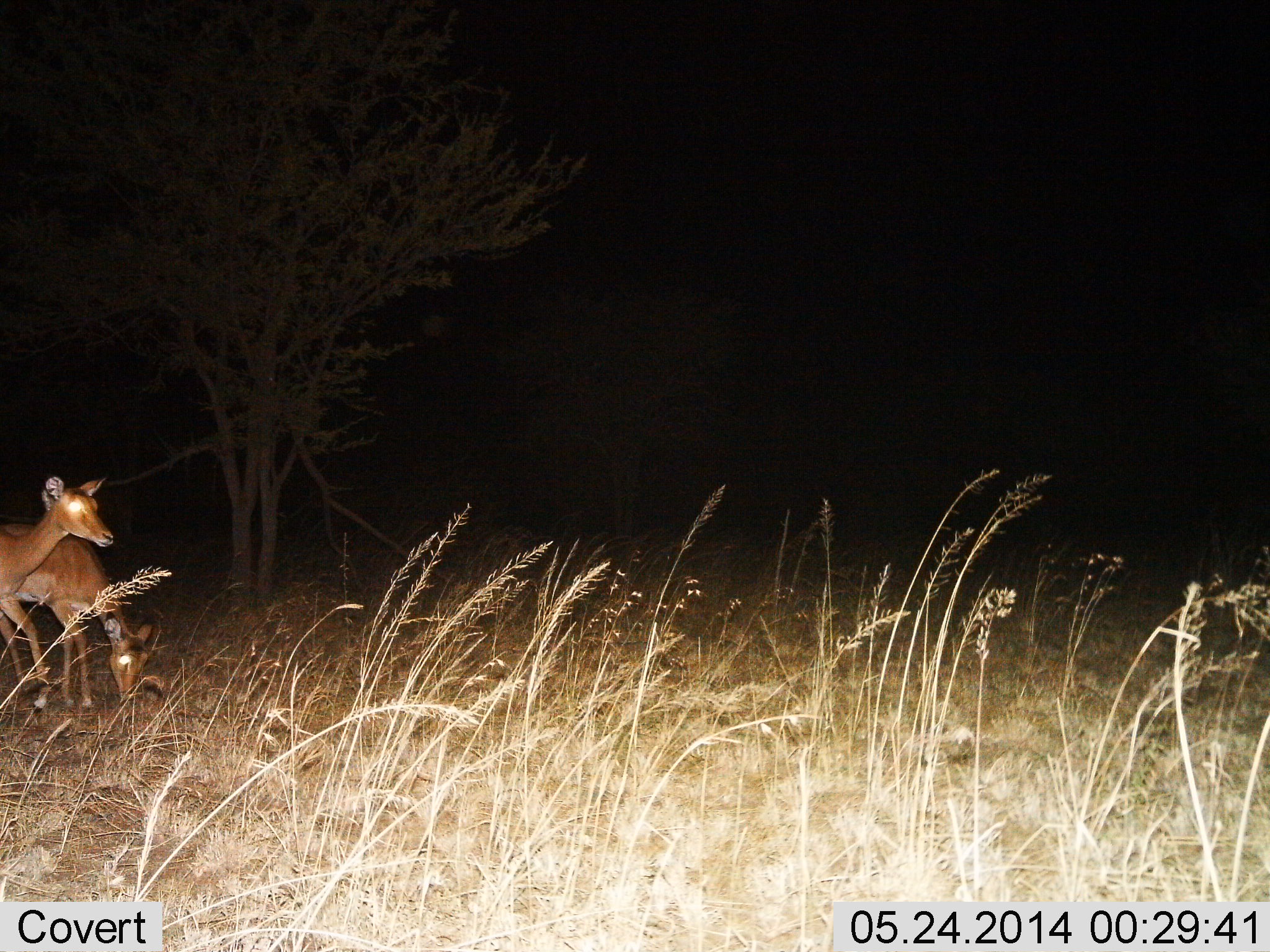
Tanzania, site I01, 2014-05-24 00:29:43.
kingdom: Animalia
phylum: Chordata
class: Mammalia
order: Artiodactyla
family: Bovidae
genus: Aepyceros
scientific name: Aepyceros melampus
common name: impala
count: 2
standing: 80%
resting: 0%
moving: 10%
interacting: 0%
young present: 0%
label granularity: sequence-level